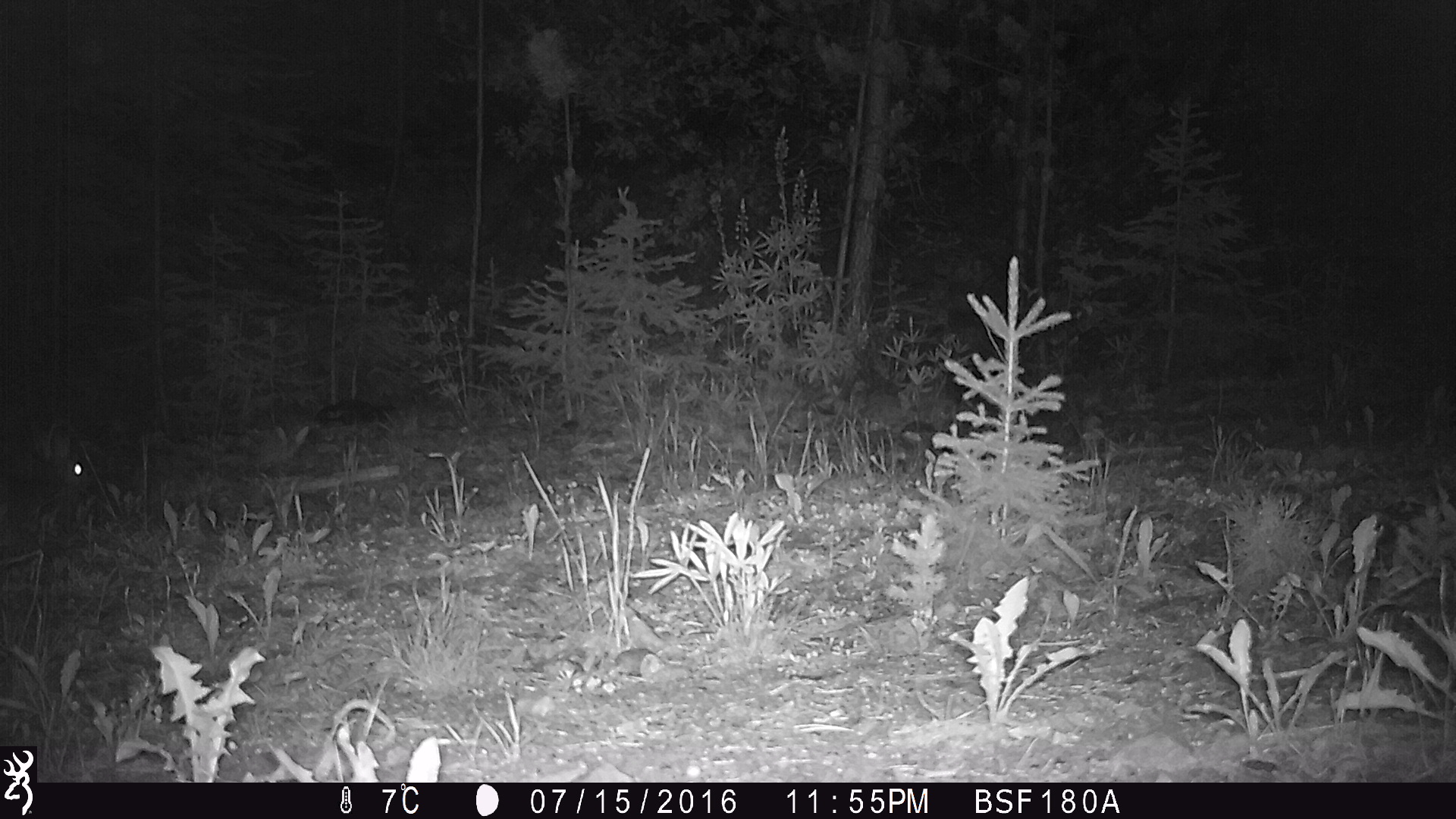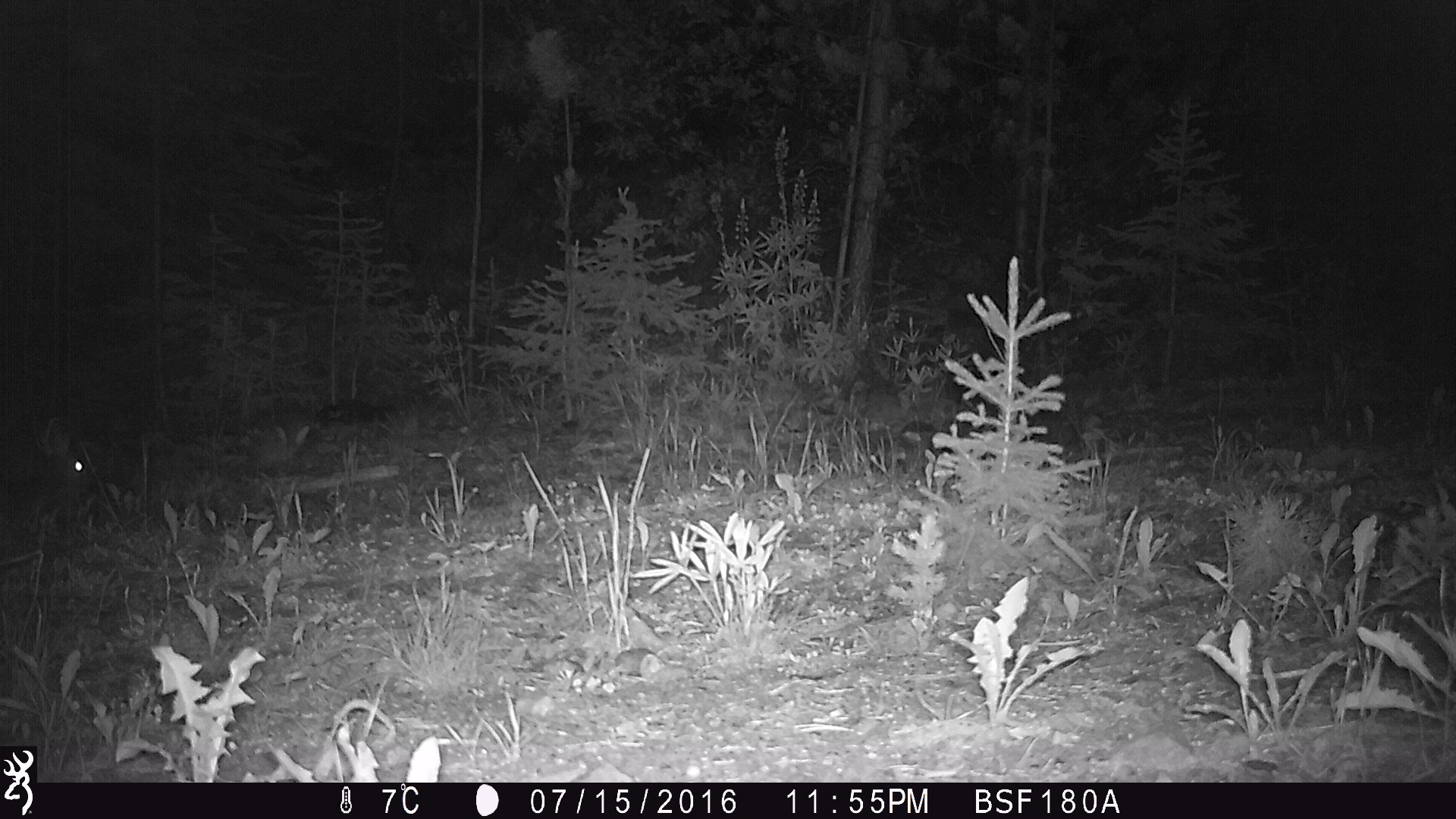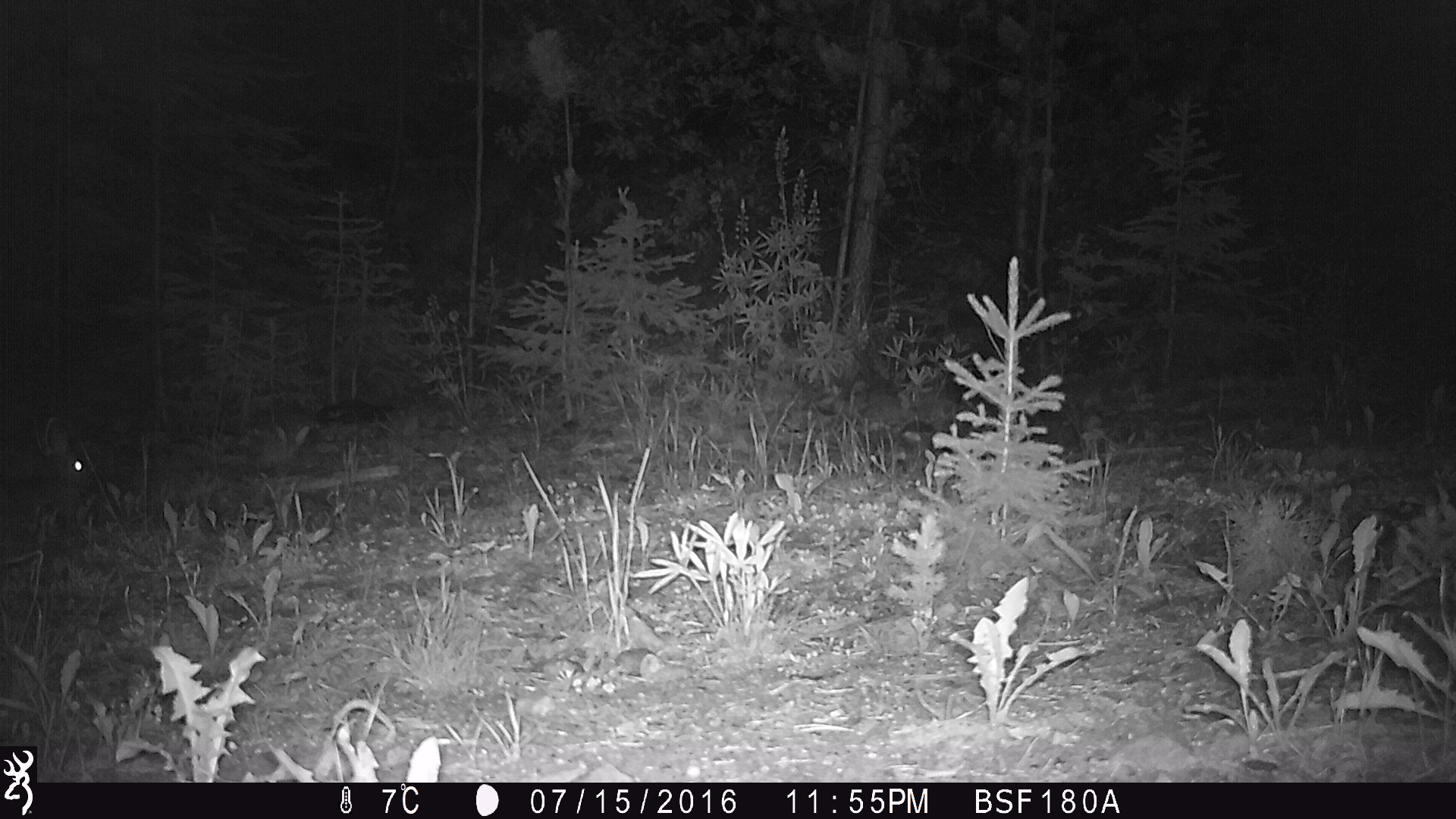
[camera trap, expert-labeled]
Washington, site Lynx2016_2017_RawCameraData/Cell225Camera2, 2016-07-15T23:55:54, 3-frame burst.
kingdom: Animalia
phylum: Chordata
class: Mammalia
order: Lagomorpha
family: Leporidae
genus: Lepus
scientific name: Lepus americanus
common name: snowshoe hare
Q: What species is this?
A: Lepus americanus (snowshoe hare).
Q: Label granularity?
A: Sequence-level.